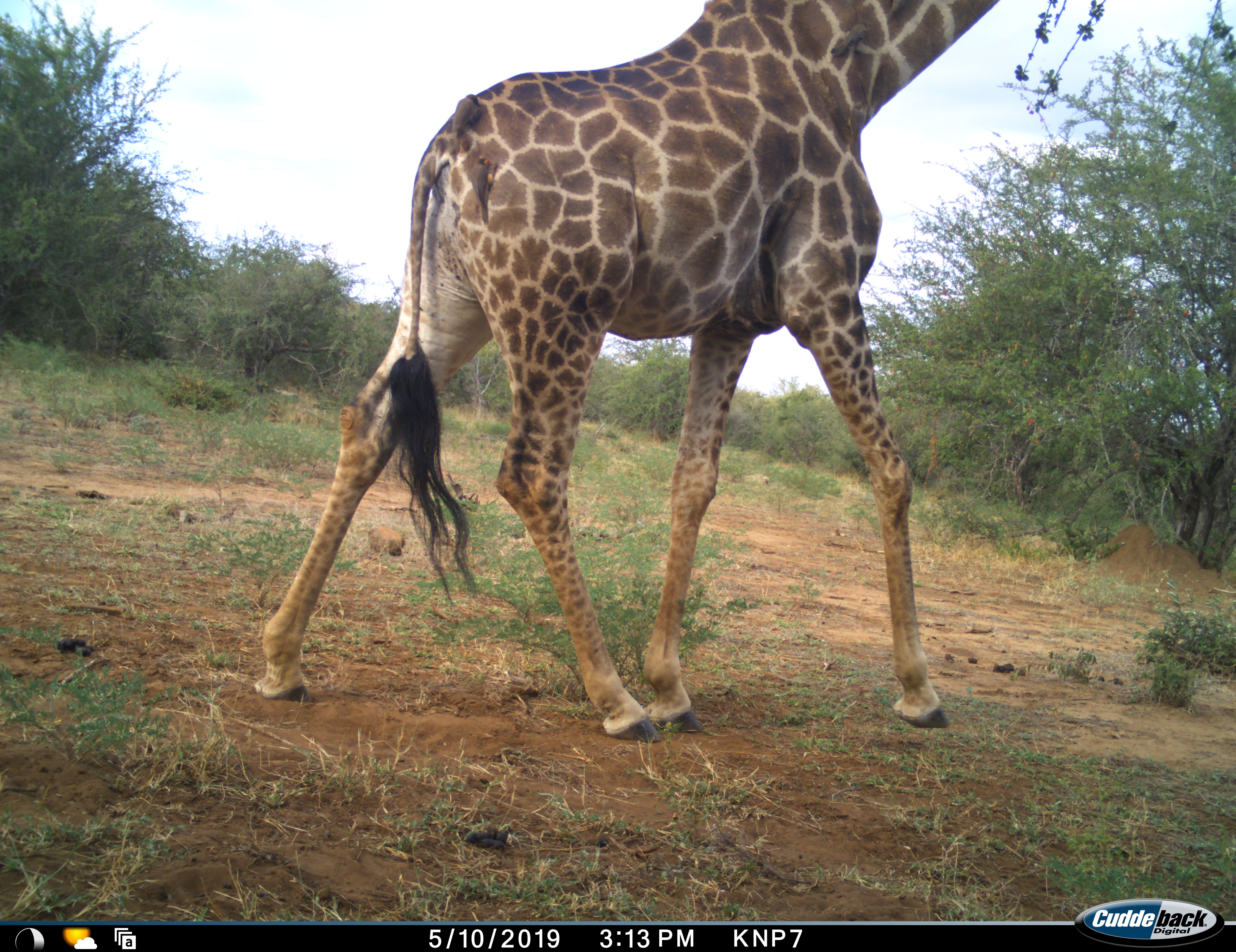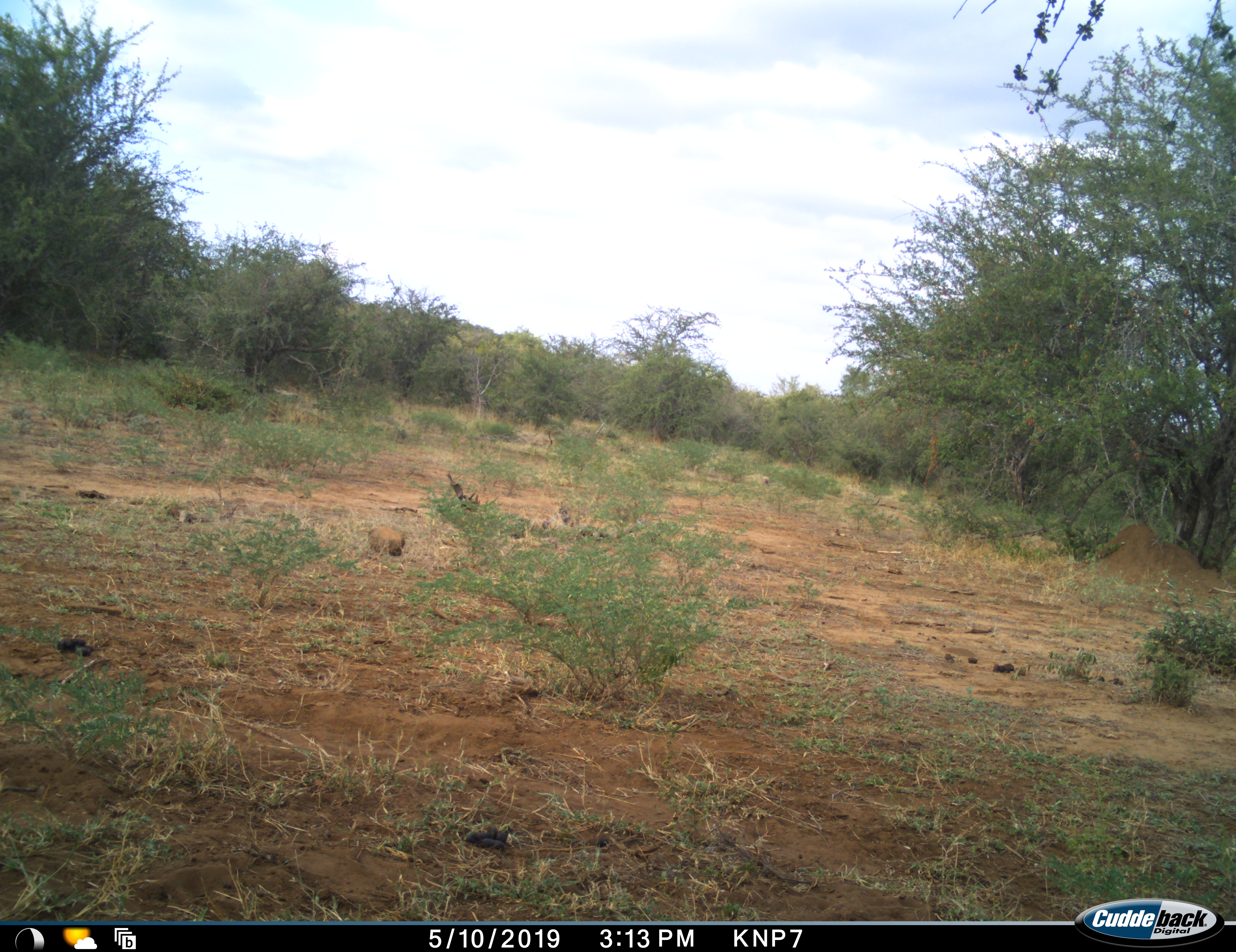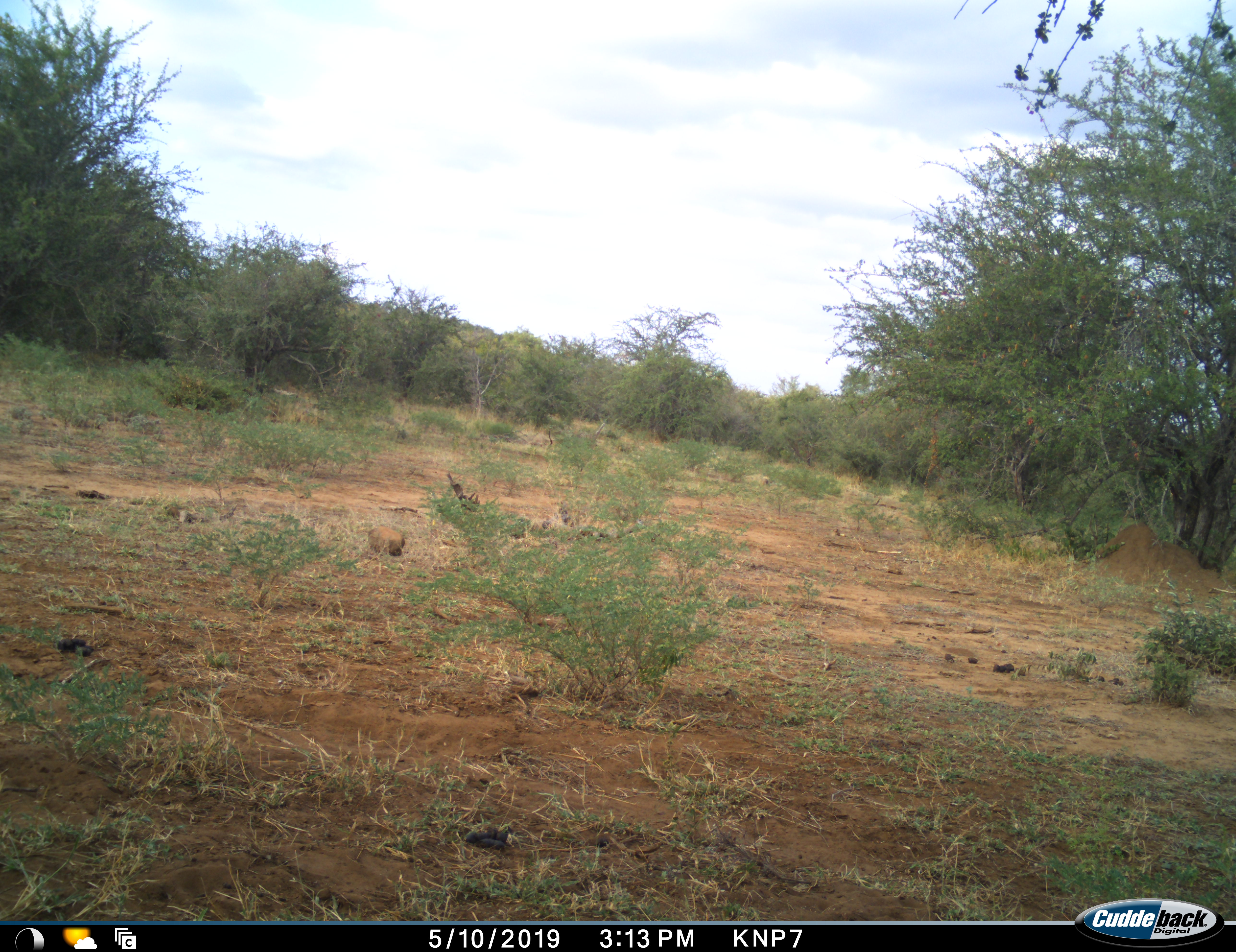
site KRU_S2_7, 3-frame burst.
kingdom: Animalia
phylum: Chordata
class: Mammalia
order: Artiodactyla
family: Giraffidae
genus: Giraffa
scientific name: Giraffa camelopardalis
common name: giraffe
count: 1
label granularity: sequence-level